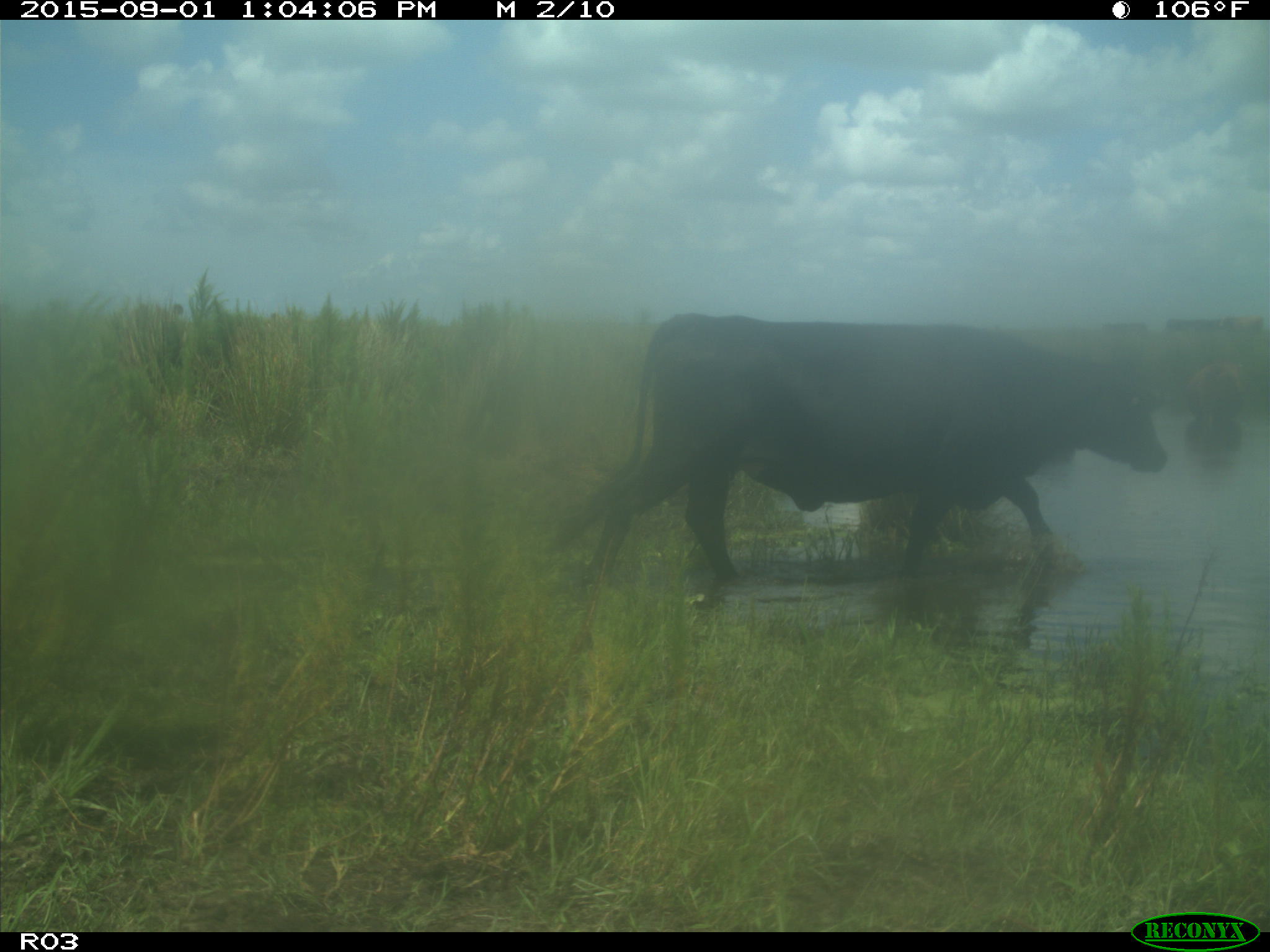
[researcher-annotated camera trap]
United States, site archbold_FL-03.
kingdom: Animalia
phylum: Chordata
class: Mammalia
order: Artiodactyla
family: Bovidae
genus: Bos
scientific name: Bos taurus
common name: domestic cow